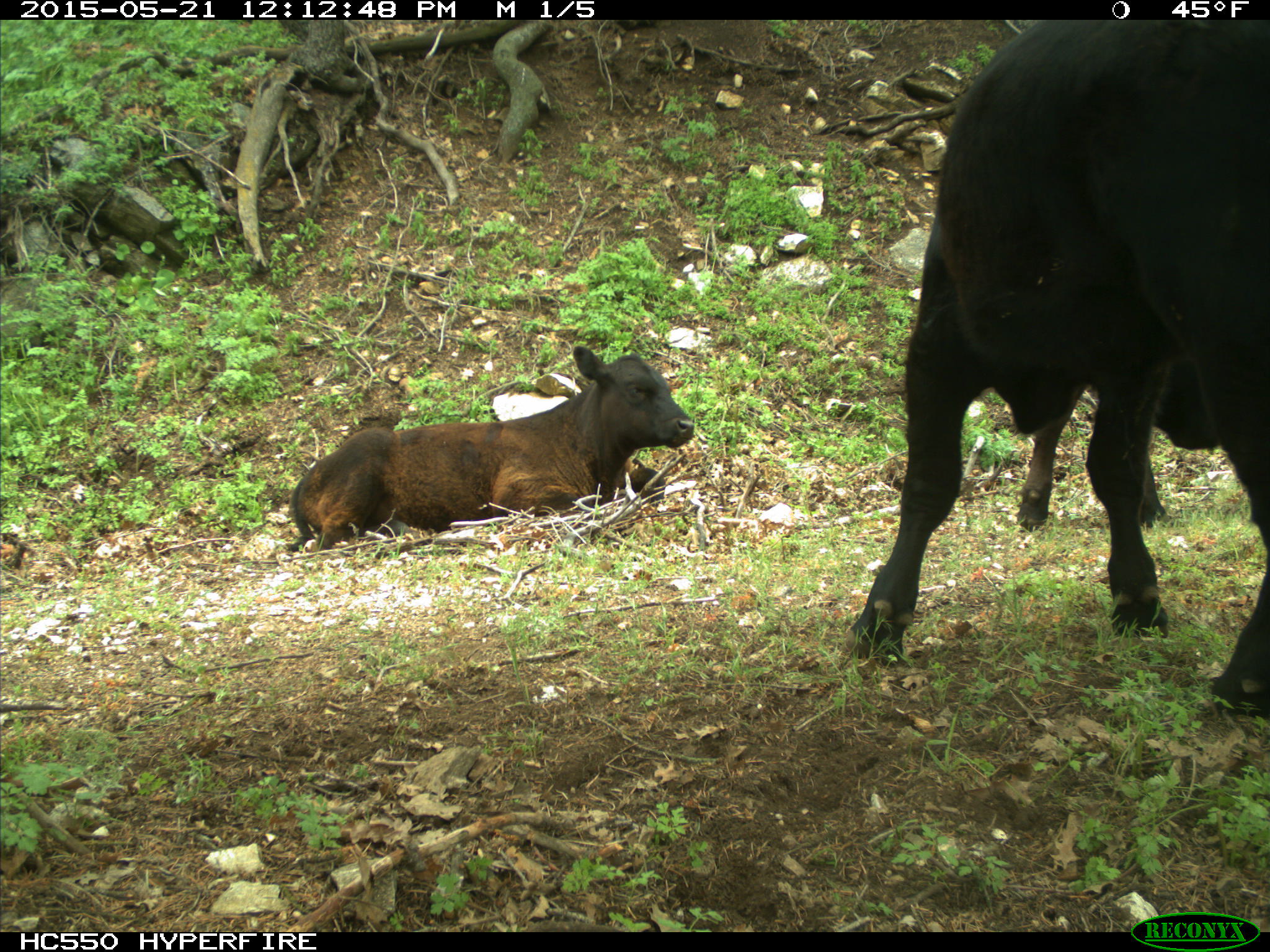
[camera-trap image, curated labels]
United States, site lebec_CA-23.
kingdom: Animalia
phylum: Chordata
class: Mammalia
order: Artiodactyla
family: Bovidae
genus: Bos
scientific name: Bos taurus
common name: domestic cow